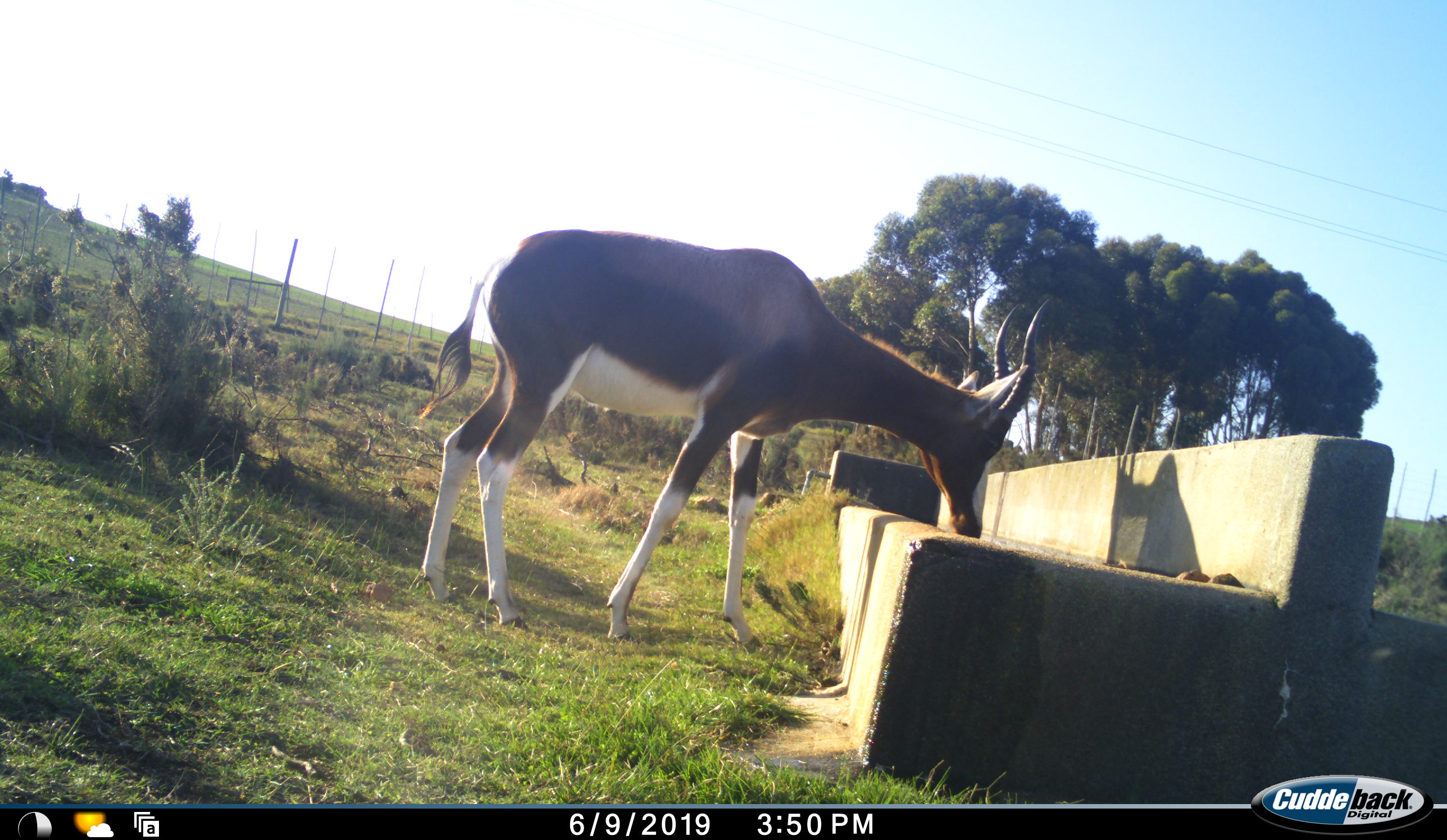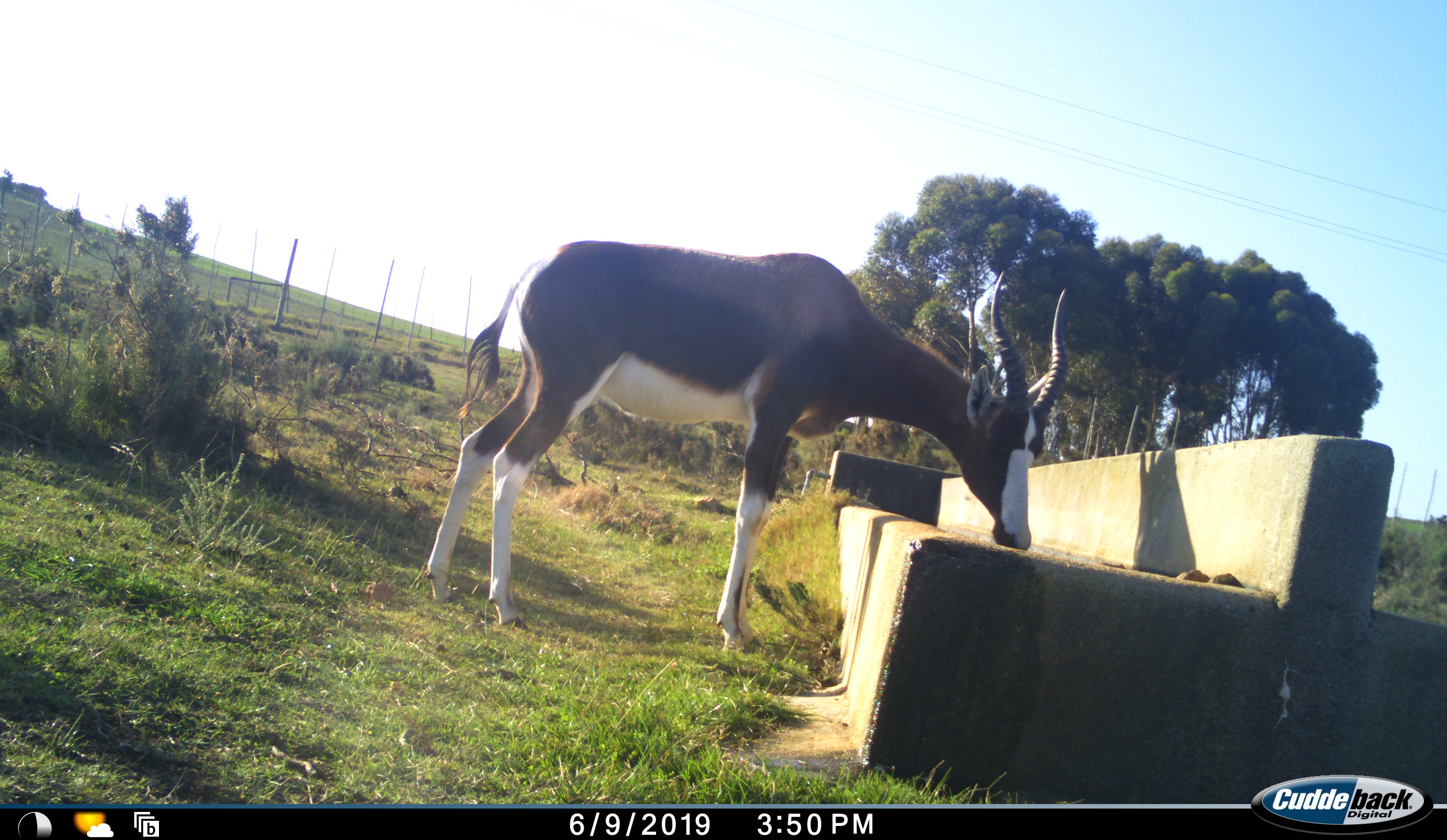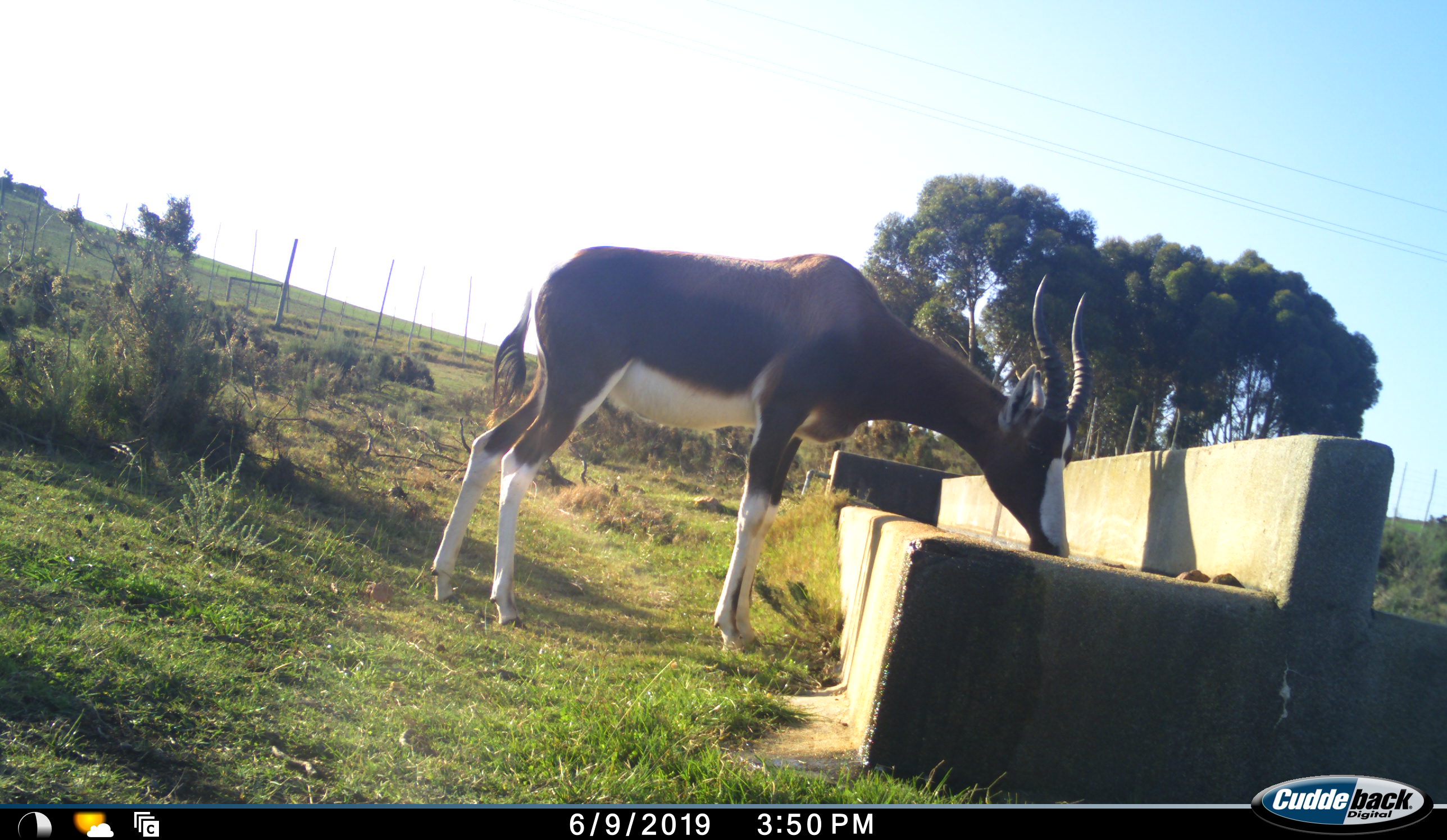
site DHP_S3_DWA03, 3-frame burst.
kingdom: Animalia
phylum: Chordata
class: Mammalia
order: Artiodactyla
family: Bovidae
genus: Damaliscus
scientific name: Damaliscus pygargus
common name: bontebok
Bontebok (Damaliscus pygargus), count 1. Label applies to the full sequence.